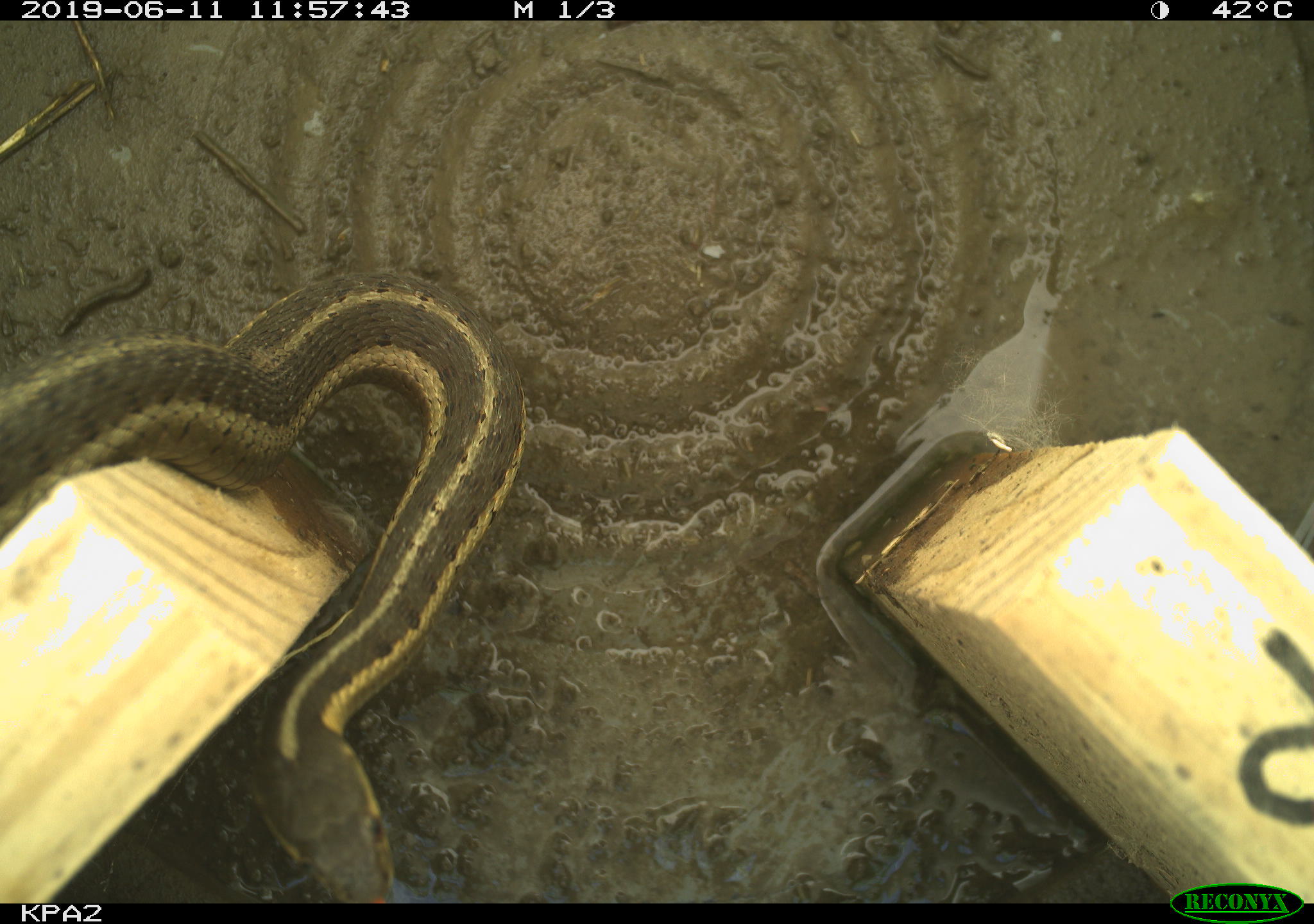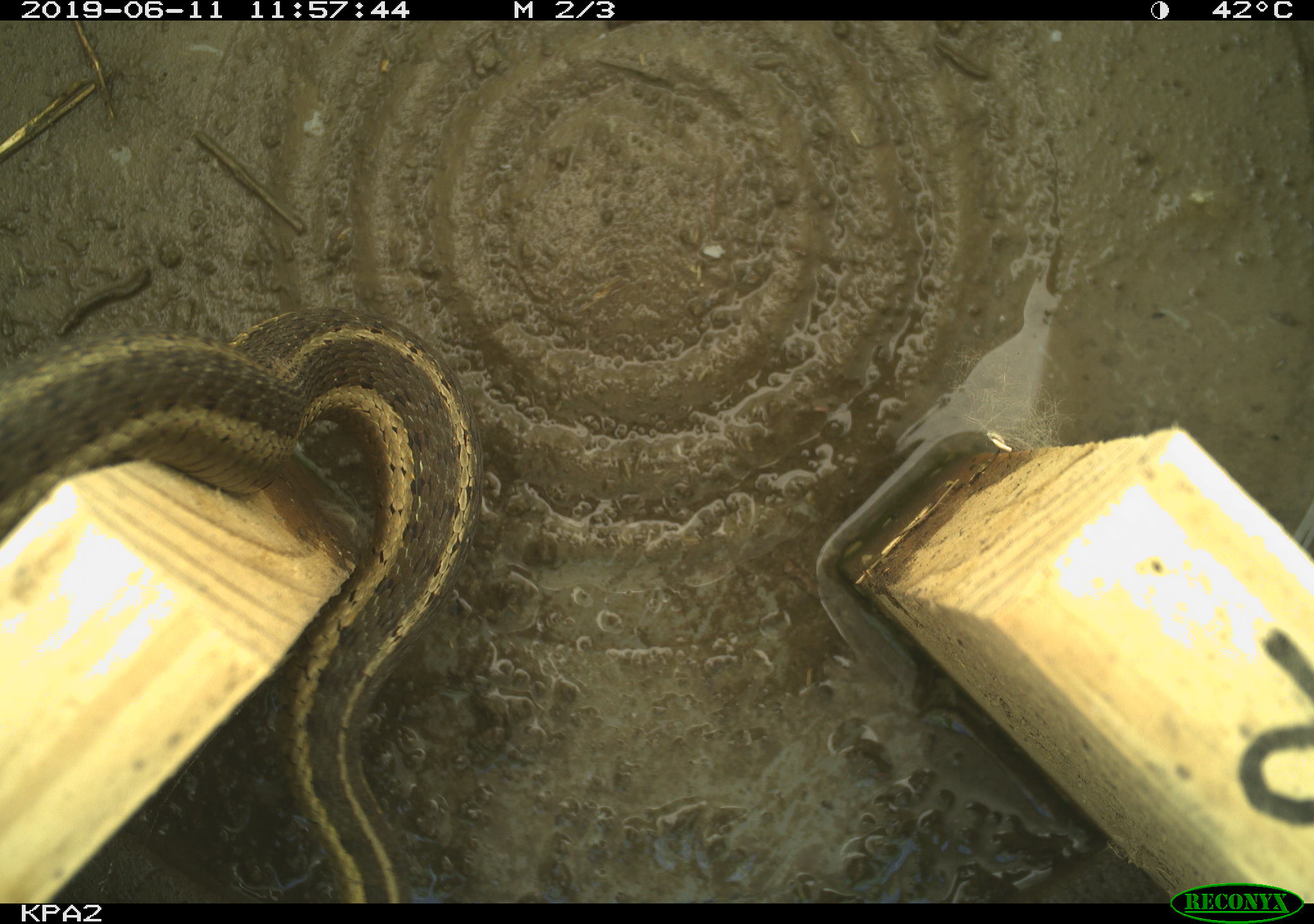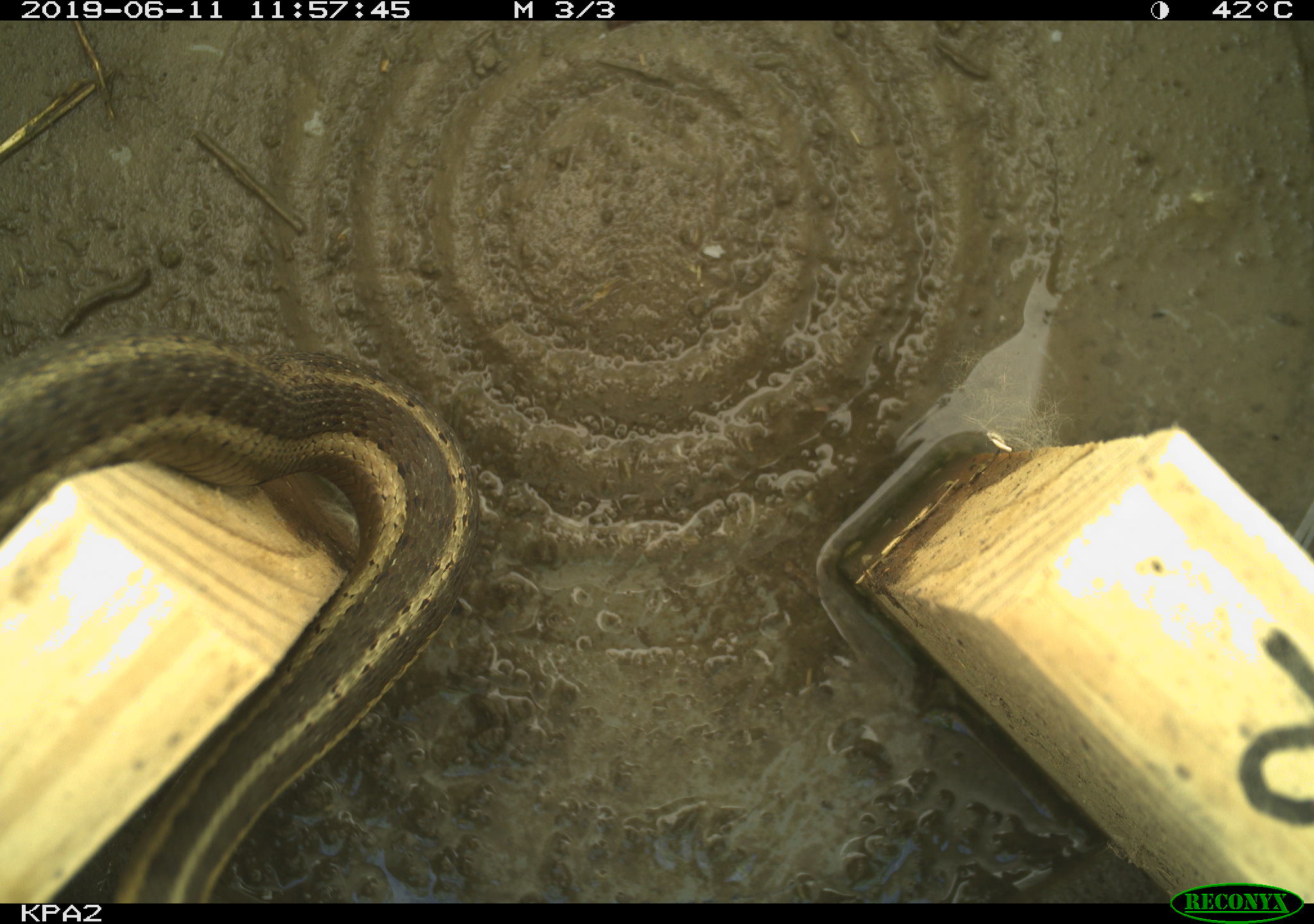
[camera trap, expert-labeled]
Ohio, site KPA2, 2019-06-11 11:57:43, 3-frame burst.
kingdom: Animalia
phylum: Chordata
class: Reptilia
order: Squamata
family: Colubridae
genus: Thamnophis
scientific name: Thamnophis sirtalis sirtalis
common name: eastern gartersnake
Eastern gartersnake (Thamnophis sirtalis sirtalis).